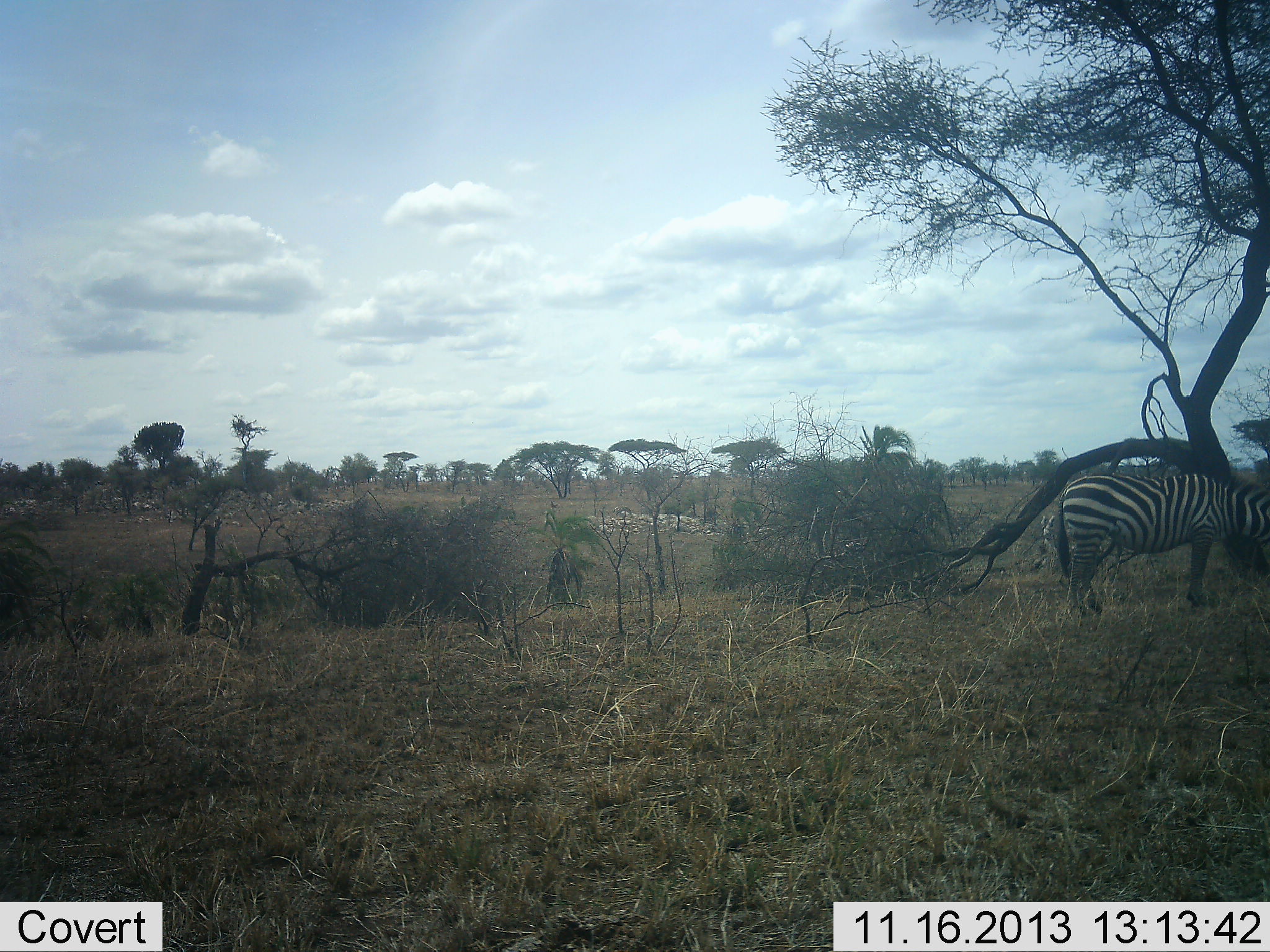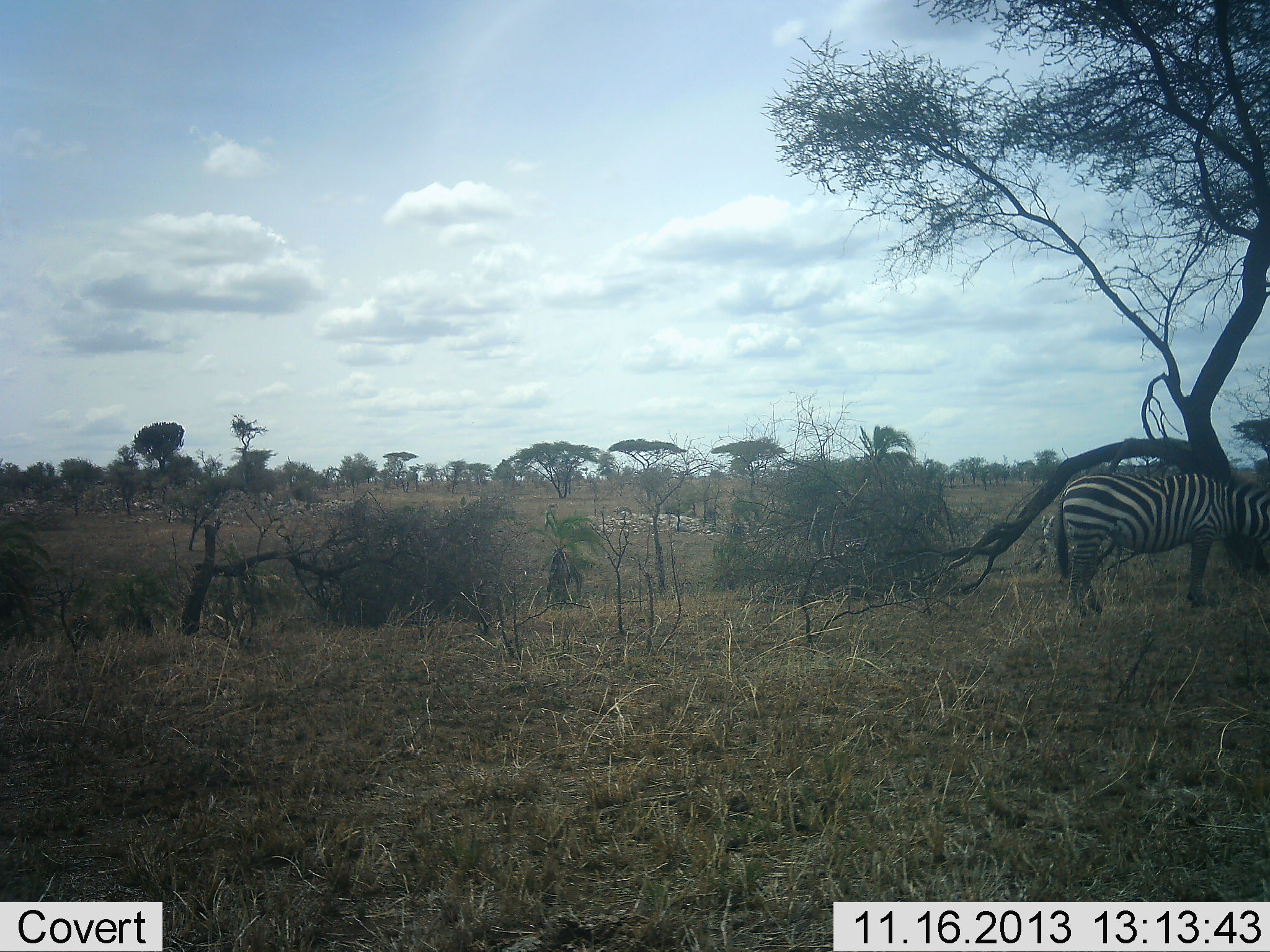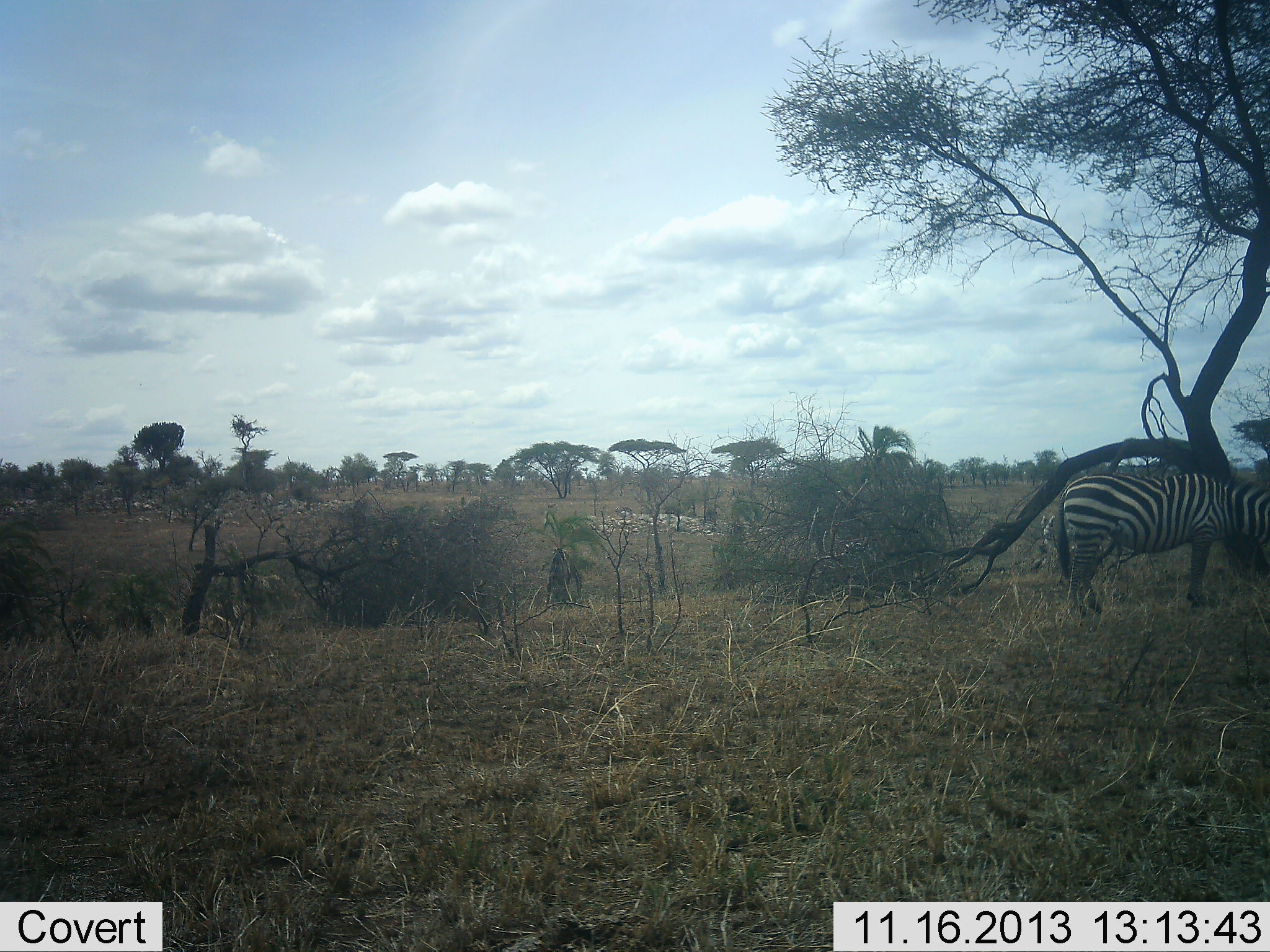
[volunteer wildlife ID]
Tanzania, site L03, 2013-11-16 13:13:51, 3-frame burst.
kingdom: Animalia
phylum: Chordata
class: Mammalia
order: Perissodactyla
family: Equidae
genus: Equus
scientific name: Equus quagga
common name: plains zebra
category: zebra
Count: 1.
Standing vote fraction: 70%.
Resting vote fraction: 0%.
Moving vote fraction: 0%.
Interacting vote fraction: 0%.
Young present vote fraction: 0%.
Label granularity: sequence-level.